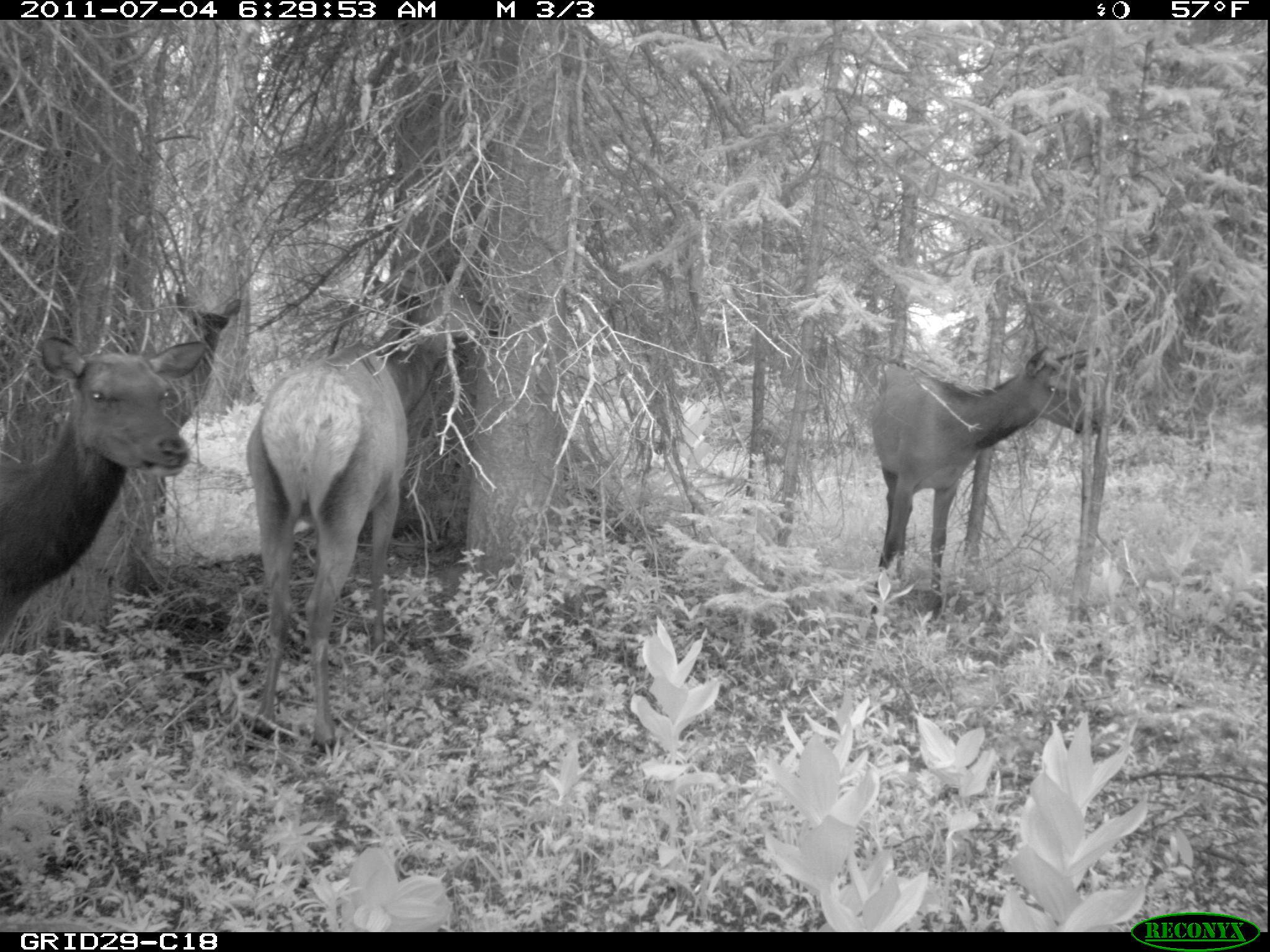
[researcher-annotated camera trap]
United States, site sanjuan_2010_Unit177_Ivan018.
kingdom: Animalia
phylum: Chordata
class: Mammalia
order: Artiodactyla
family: Cervidae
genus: Cervus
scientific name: Cervus elaphus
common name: red deer